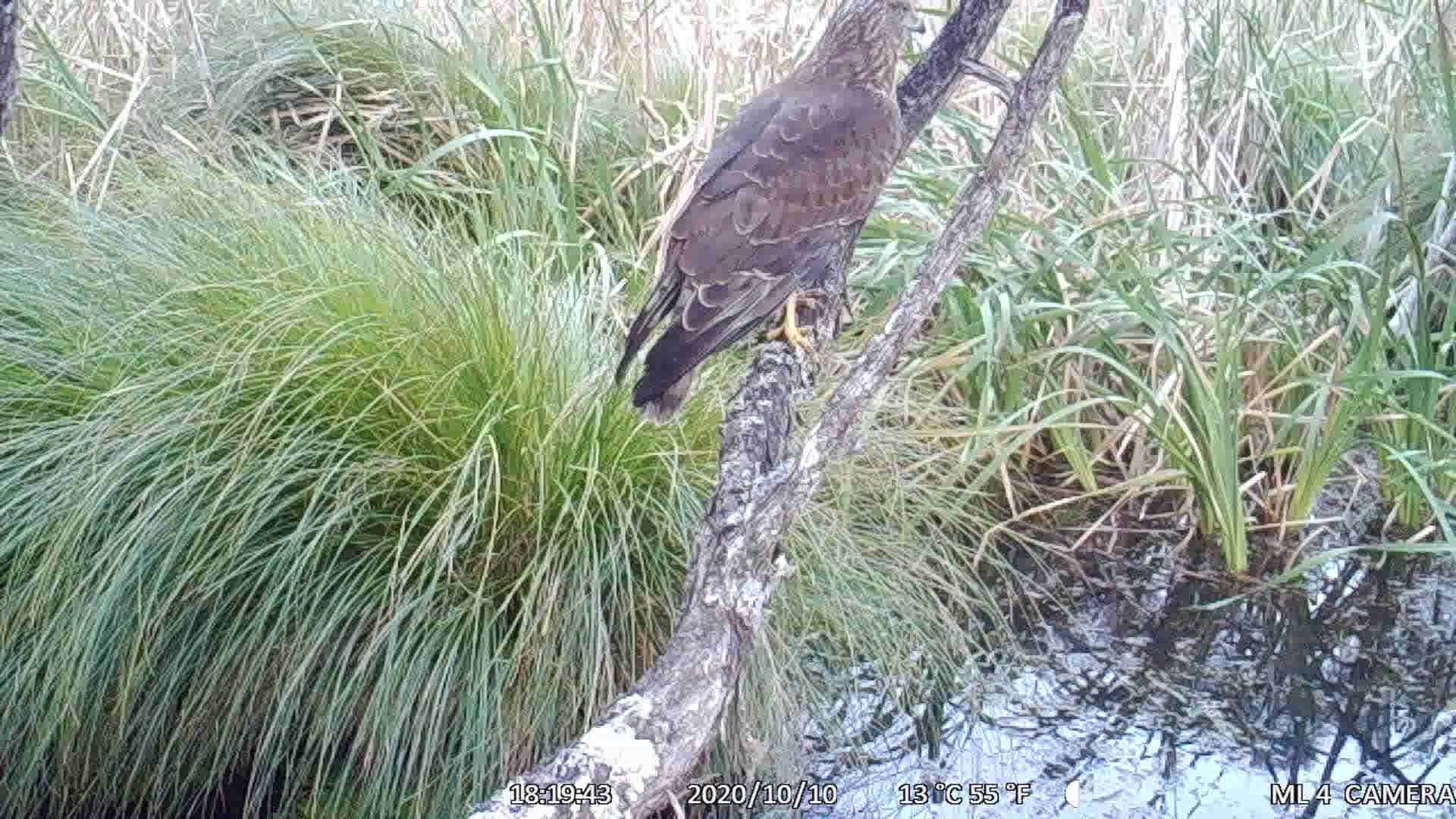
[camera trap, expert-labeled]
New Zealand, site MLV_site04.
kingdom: Animalia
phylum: Chordata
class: Aves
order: Accipitriformes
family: Accipitridae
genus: Circus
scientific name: Circus approximans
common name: swamp harrier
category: harrier